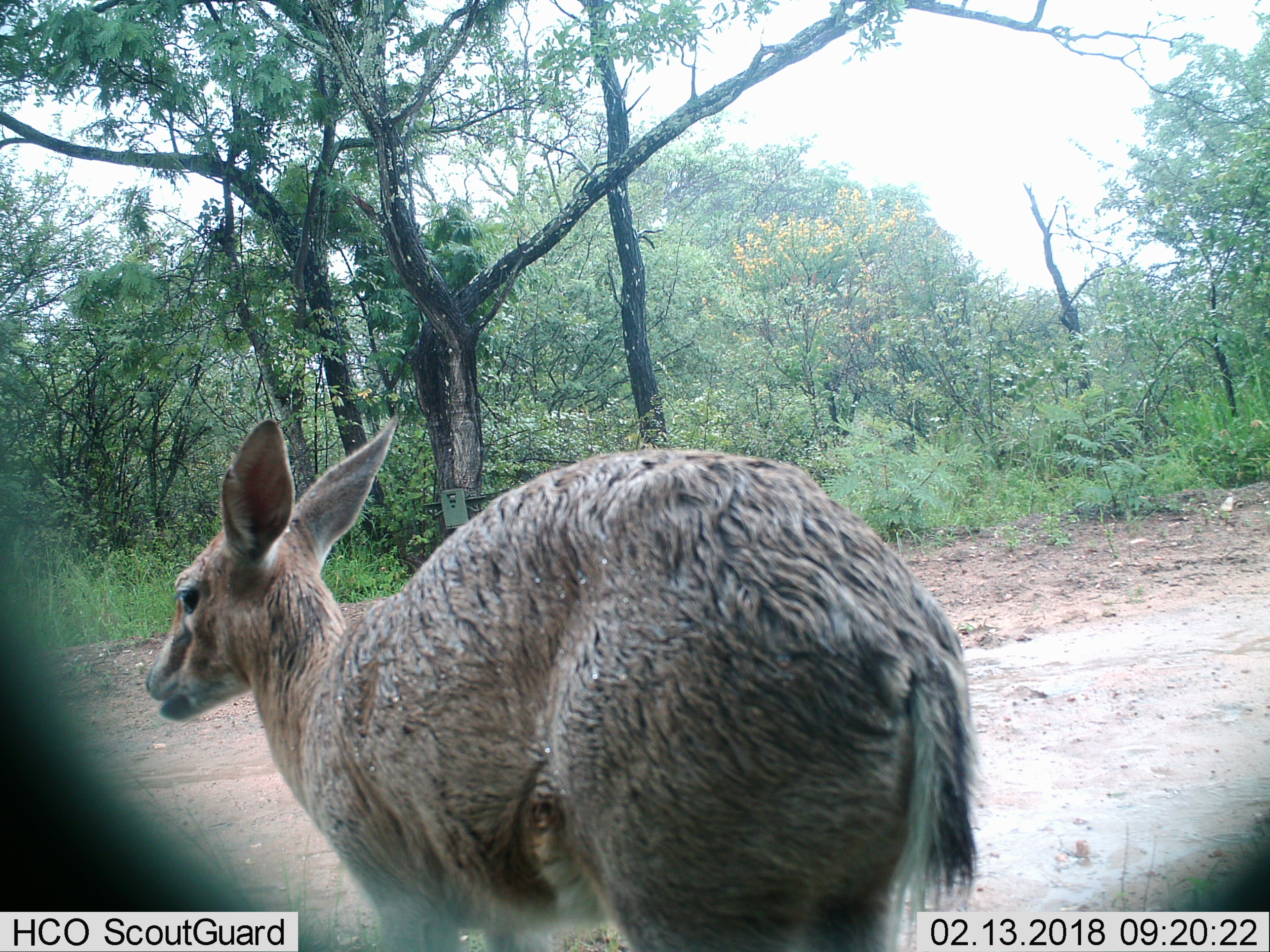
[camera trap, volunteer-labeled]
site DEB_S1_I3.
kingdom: Animalia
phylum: Chordata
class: Mammalia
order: Artiodactyla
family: Bovidae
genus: Redunca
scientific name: Redunca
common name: reedbuck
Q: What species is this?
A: Reedbuck (Redunca).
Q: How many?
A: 1.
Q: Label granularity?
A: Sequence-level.